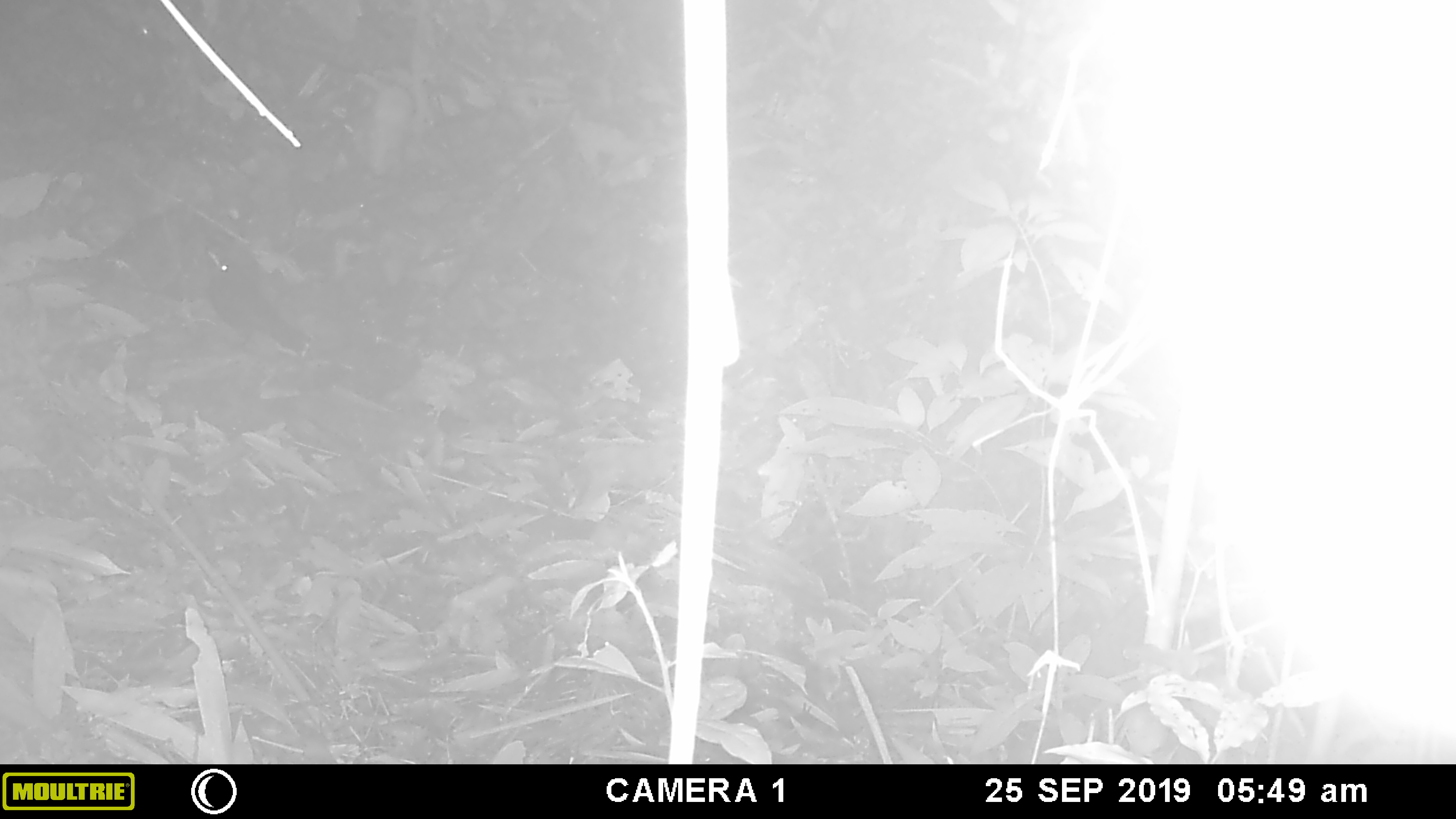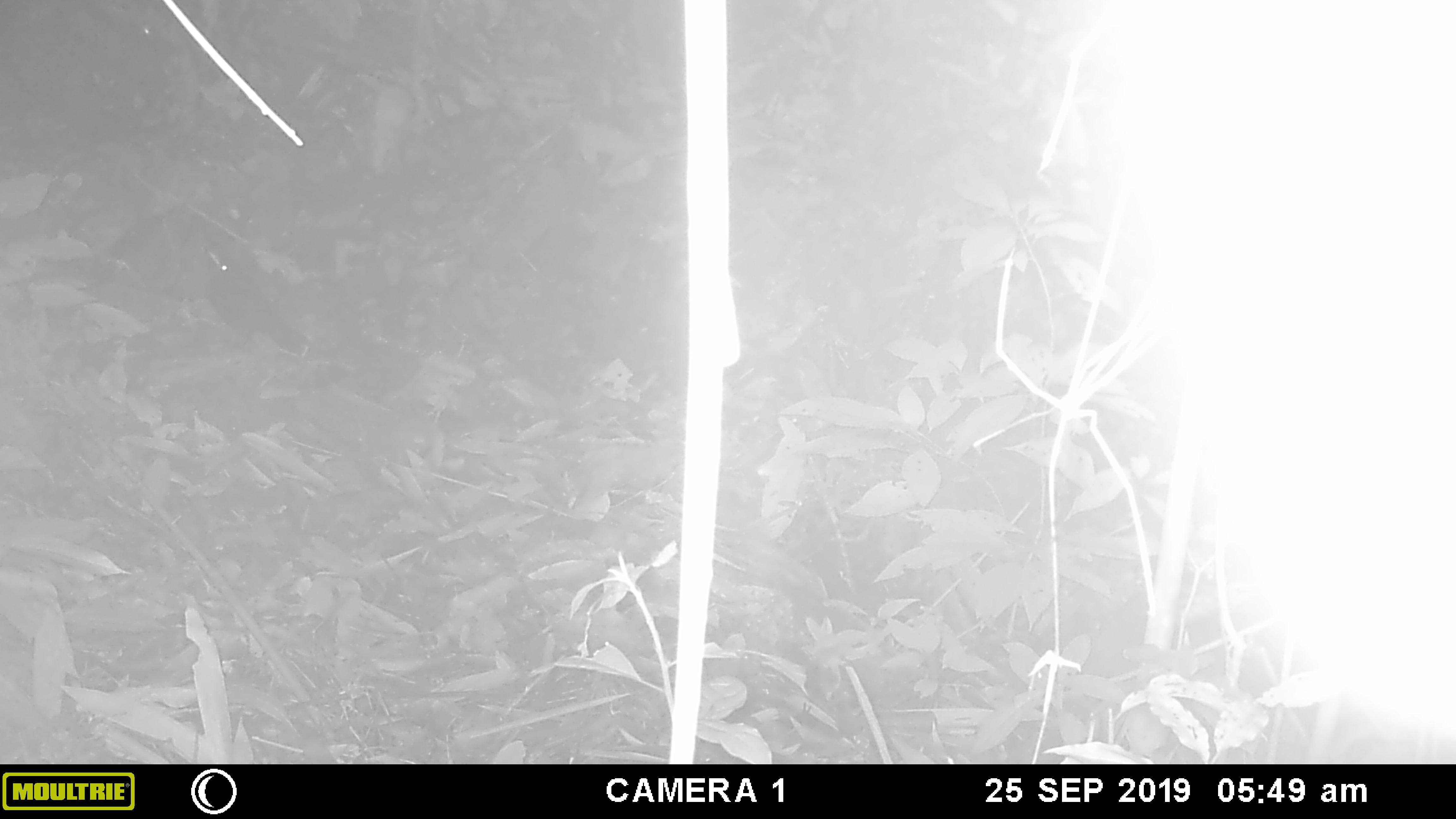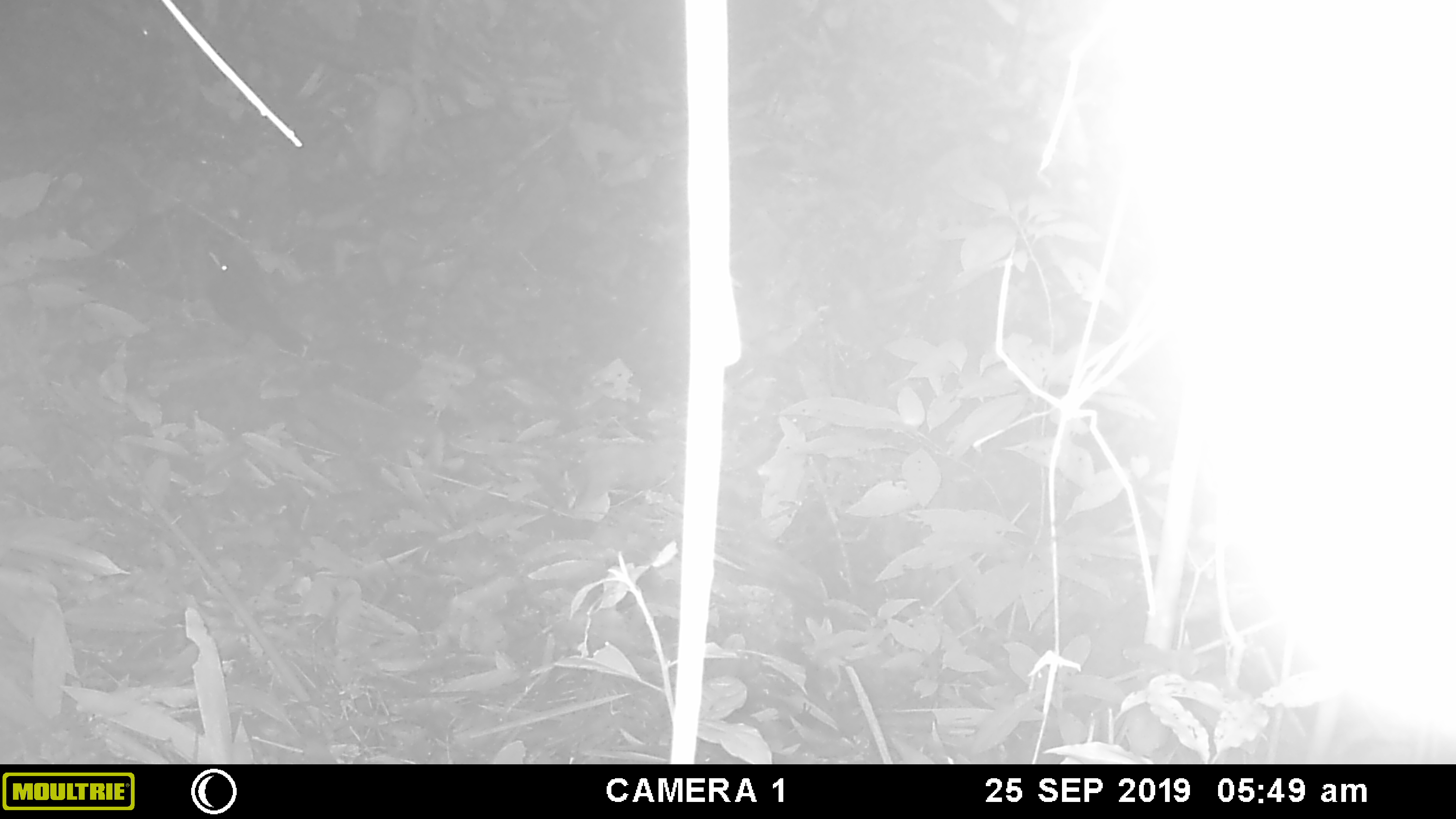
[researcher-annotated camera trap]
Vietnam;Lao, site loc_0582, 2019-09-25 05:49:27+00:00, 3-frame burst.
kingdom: Animalia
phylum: Chordata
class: Aves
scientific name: Aves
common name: bird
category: unidentified bird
Unidentified bird (bird) (Aves). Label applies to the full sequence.